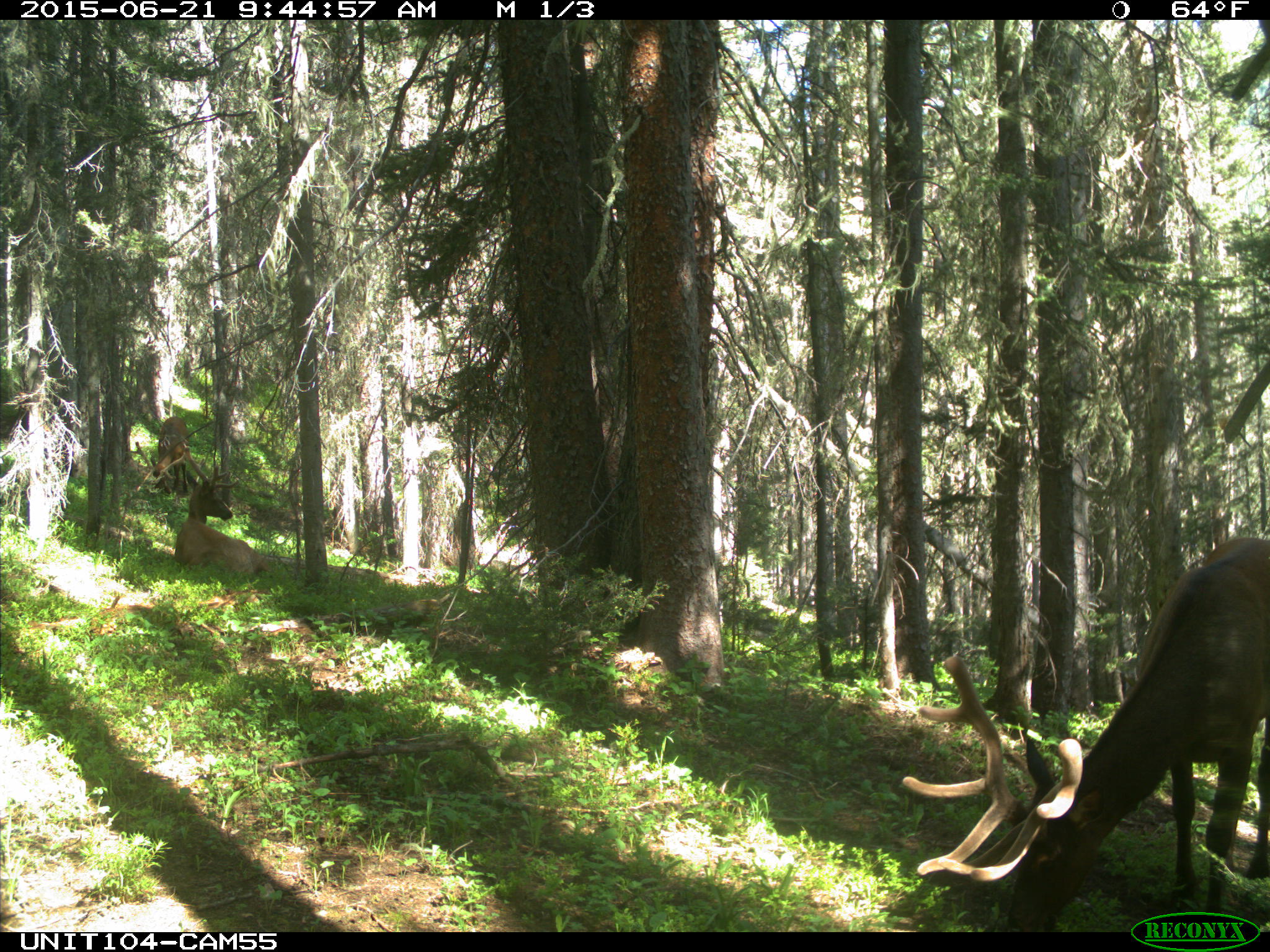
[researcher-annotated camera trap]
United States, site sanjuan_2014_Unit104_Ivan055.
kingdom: Animalia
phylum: Chordata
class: Mammalia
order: Artiodactyla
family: Cervidae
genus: Cervus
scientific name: Cervus elaphus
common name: red deer